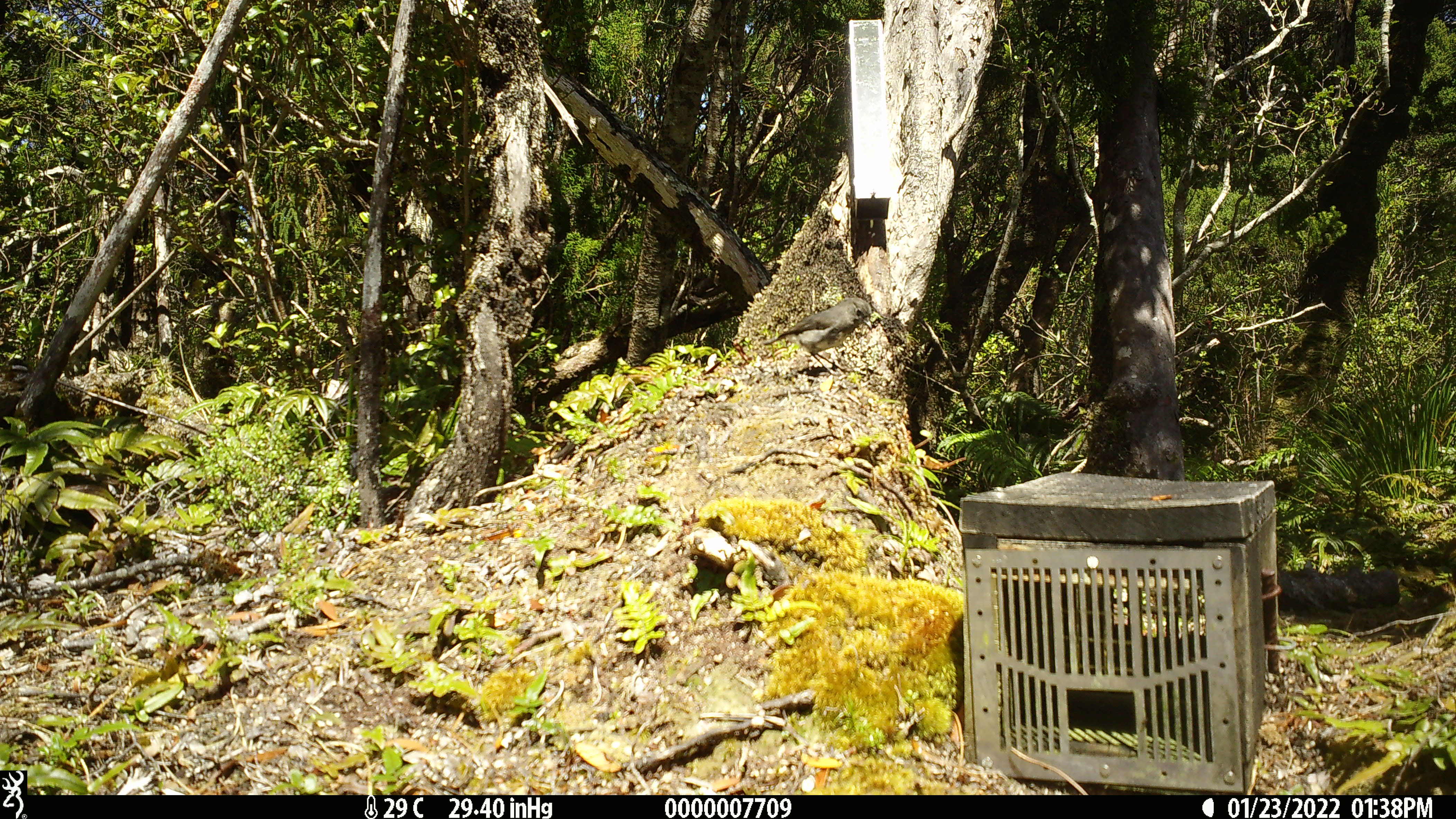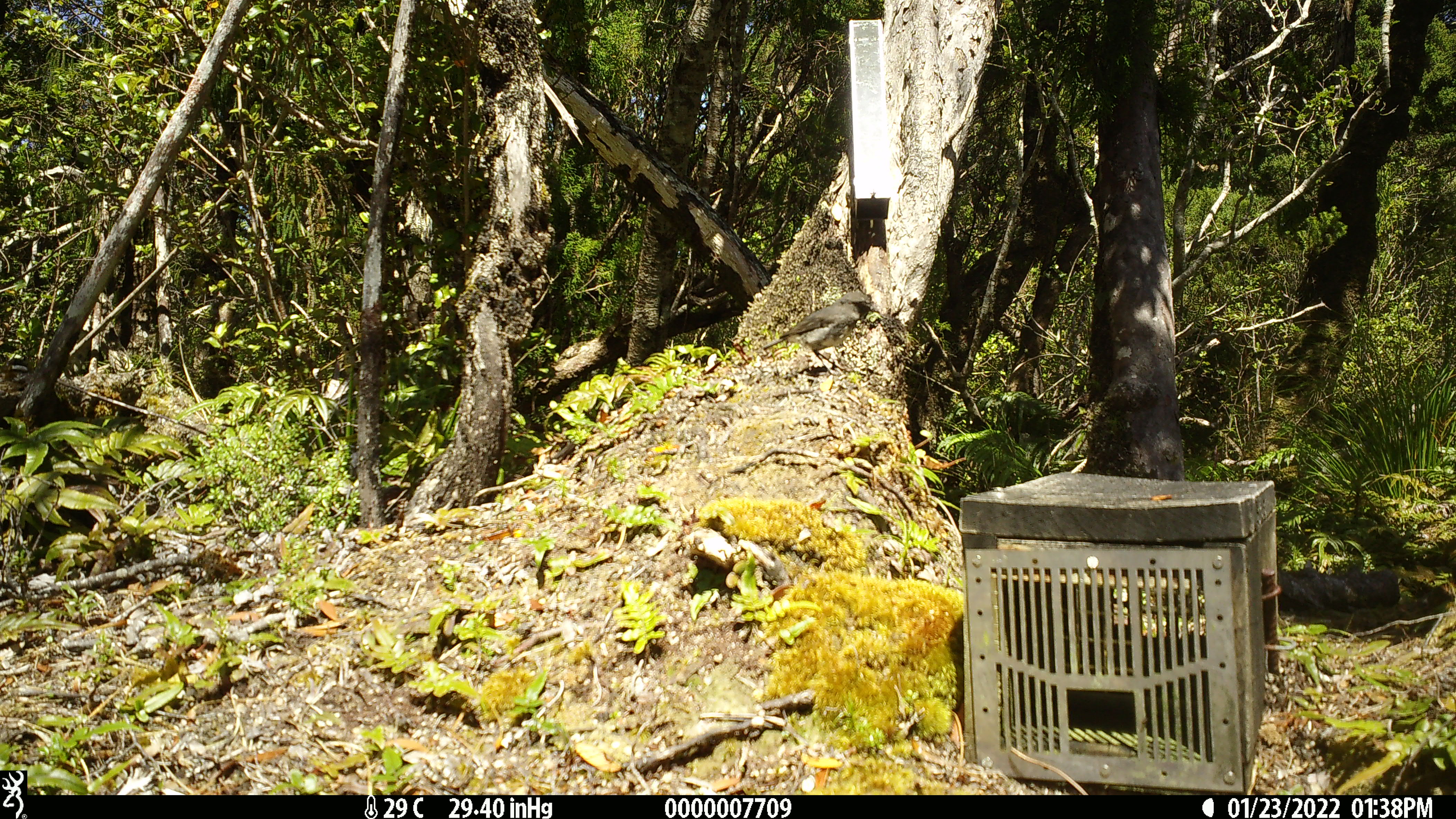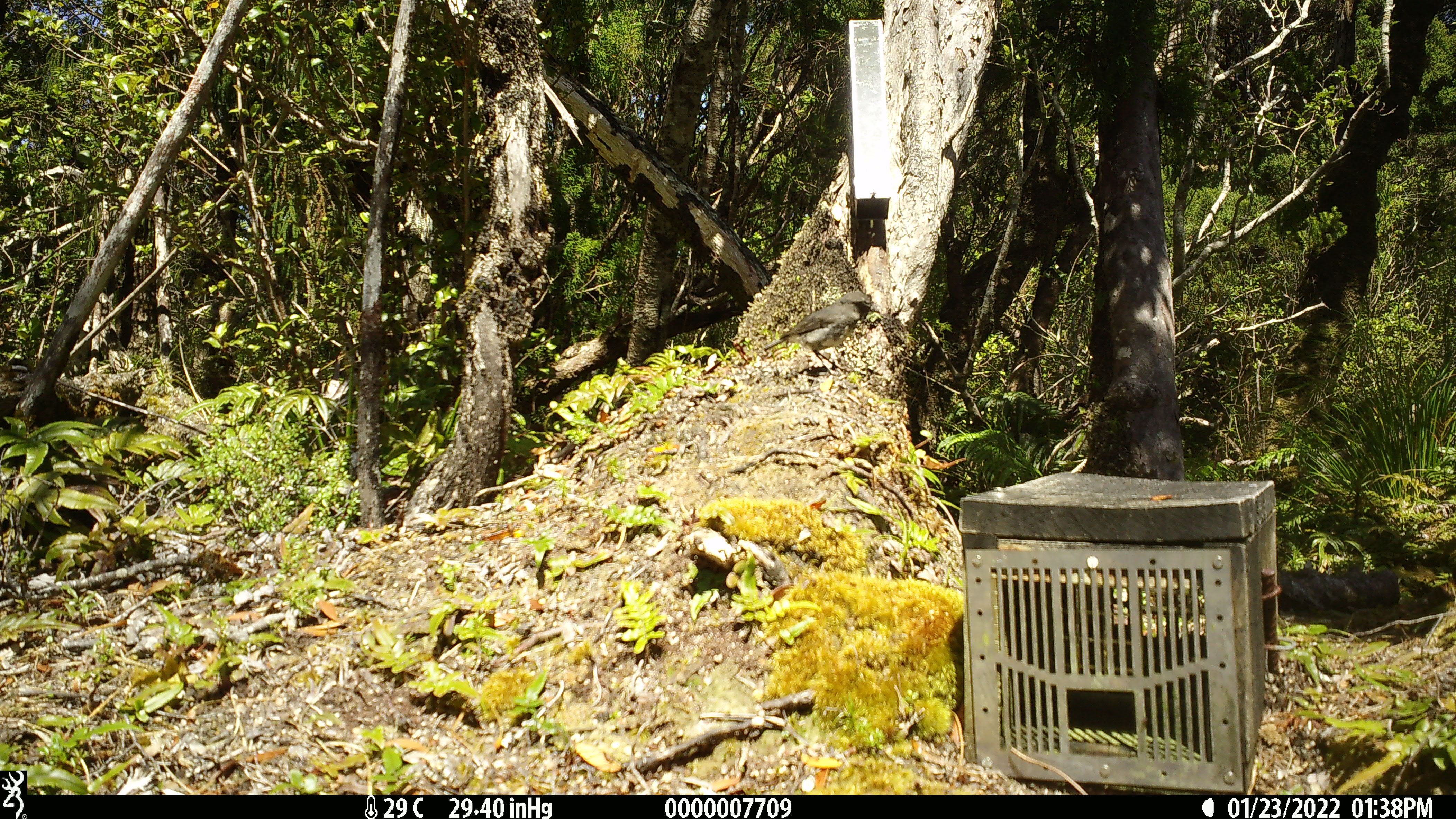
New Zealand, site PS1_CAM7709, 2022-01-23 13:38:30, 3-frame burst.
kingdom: Animalia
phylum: Chordata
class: Aves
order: Passeriformes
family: Petroicidae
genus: Petroica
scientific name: Petroica australis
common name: new zealand robin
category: robin